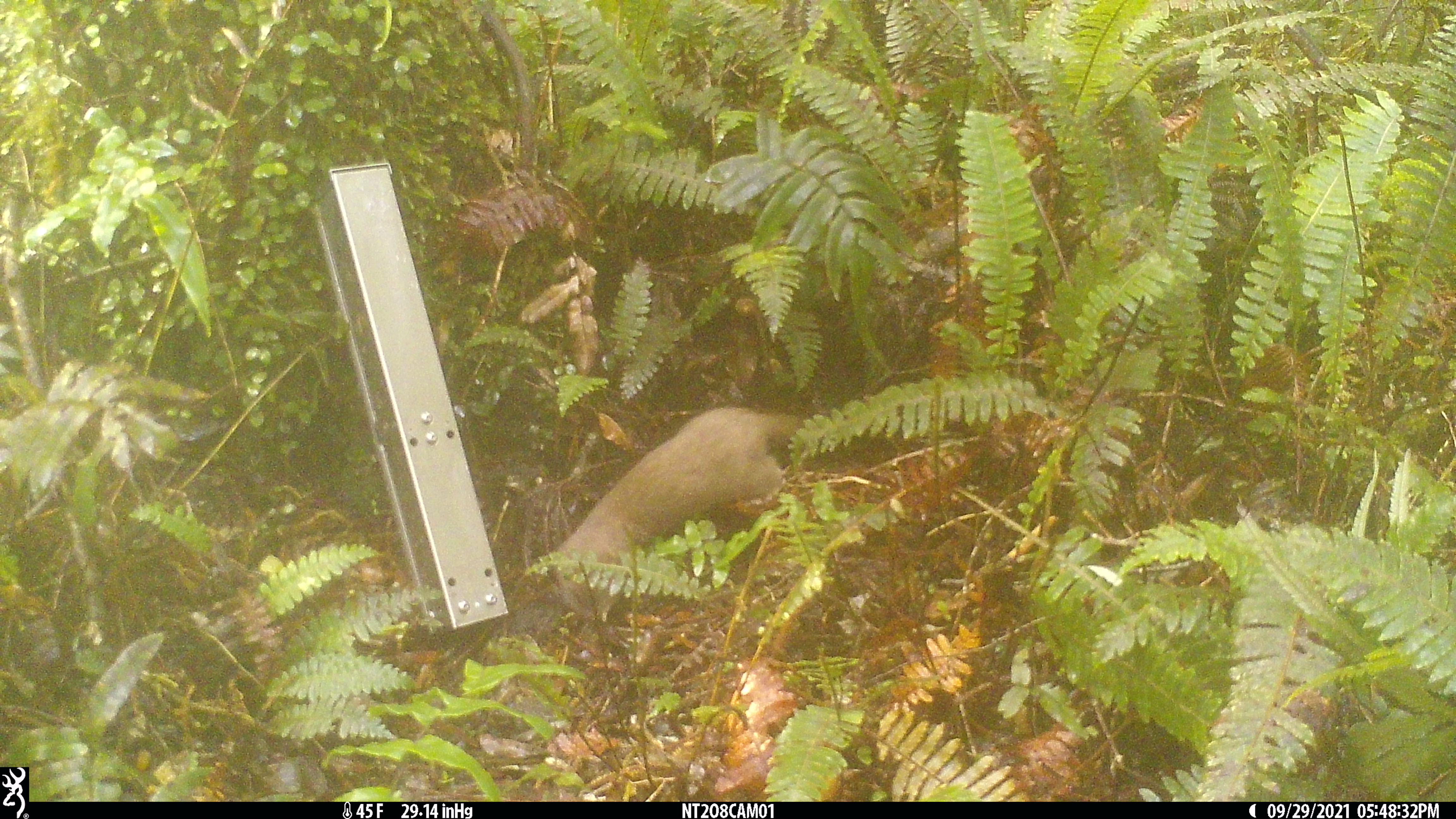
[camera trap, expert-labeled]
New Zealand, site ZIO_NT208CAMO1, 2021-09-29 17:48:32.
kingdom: Animalia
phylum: Chordata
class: Mammalia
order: Carnivora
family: Mustelidae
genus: Mustela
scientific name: Mustela erminea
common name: stoat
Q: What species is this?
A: Stoat (Mustela erminea).